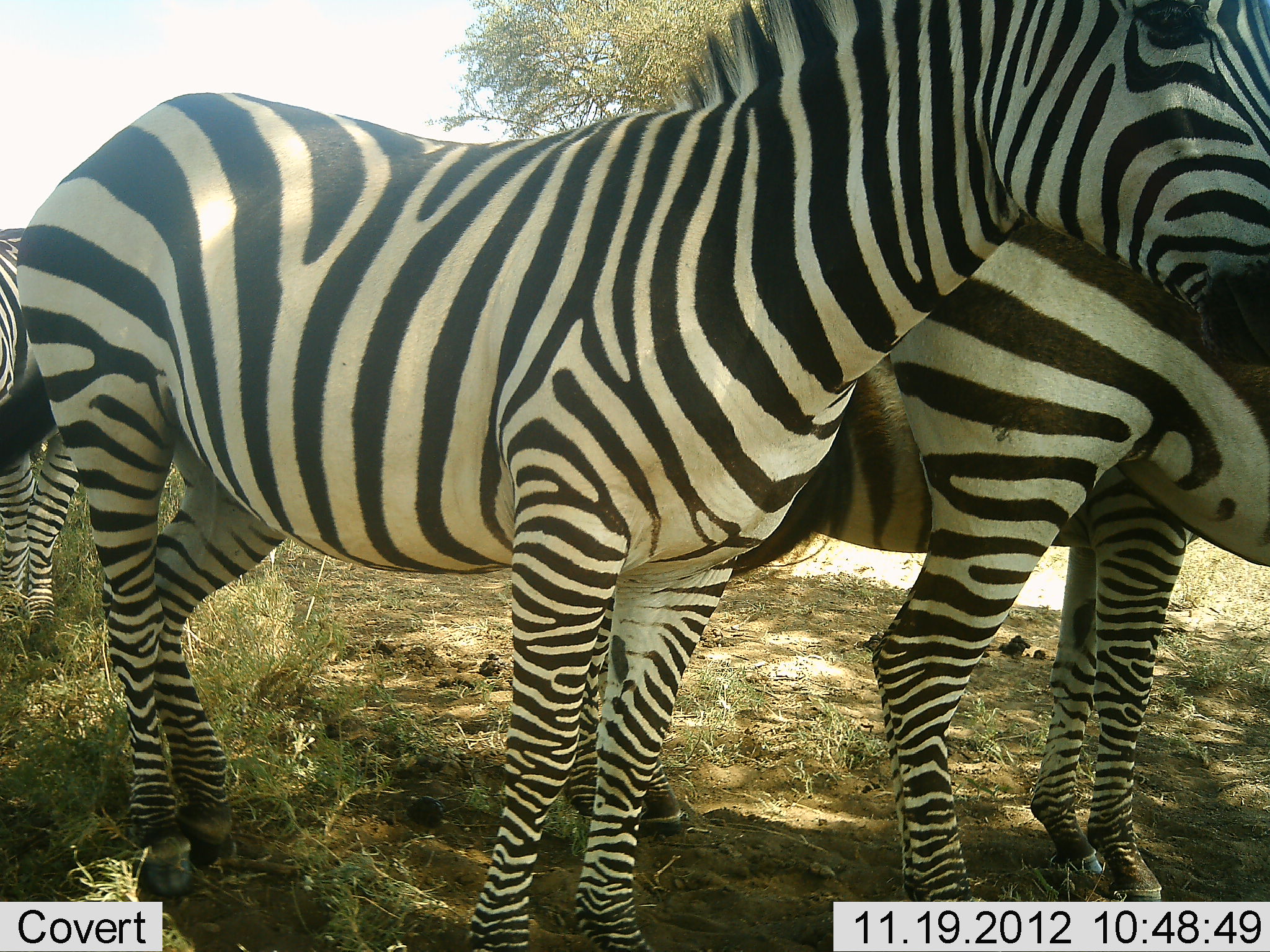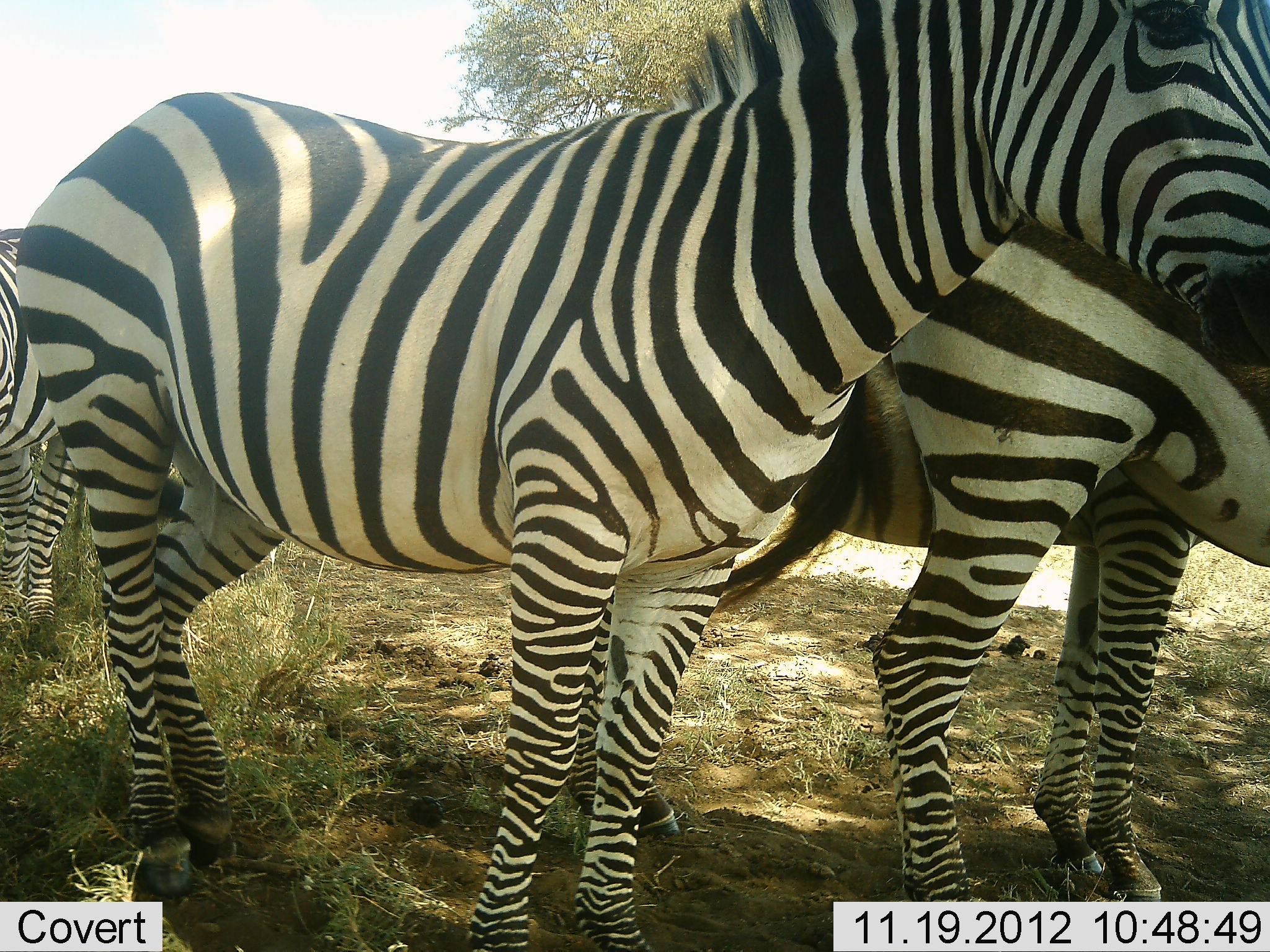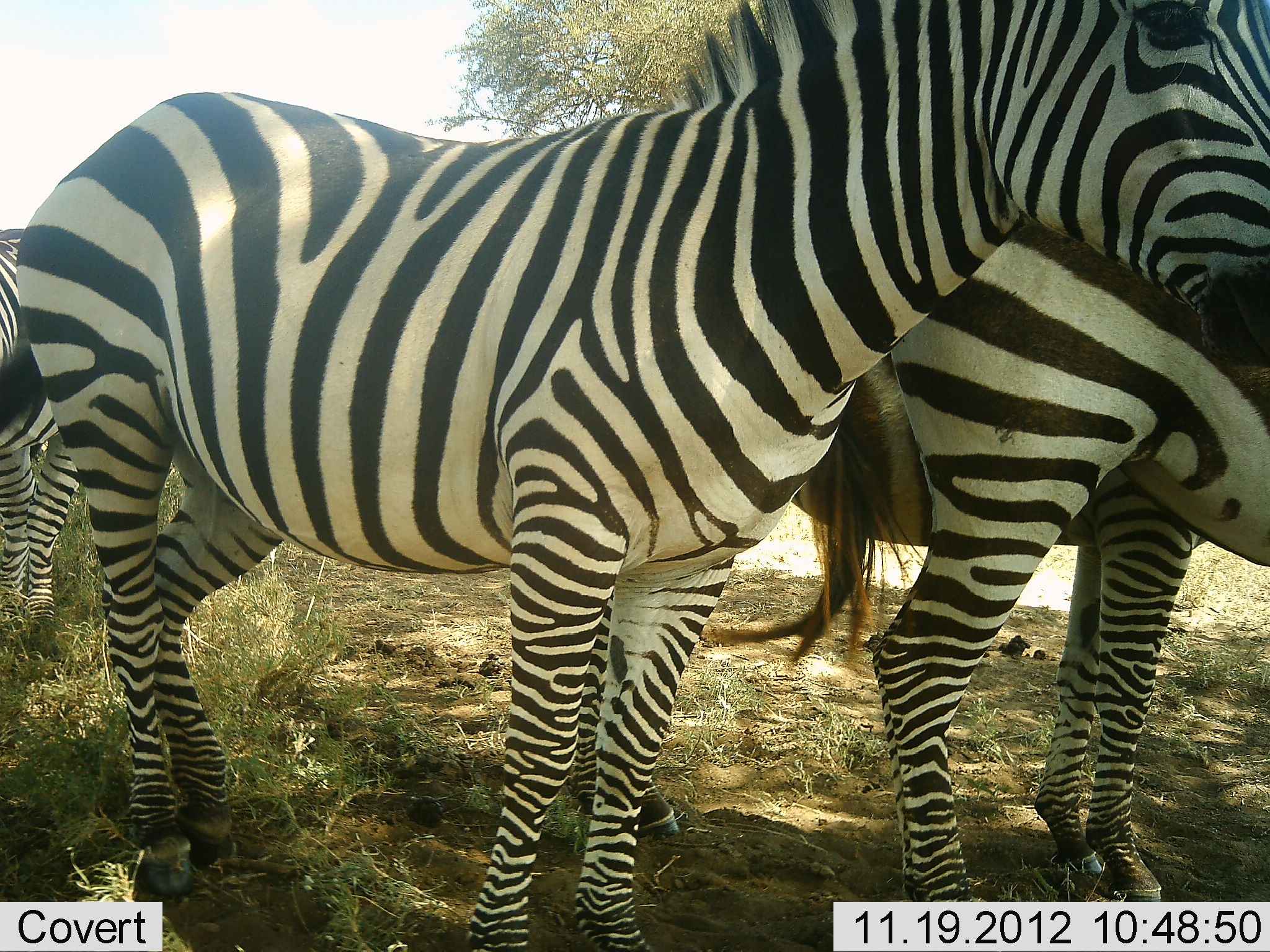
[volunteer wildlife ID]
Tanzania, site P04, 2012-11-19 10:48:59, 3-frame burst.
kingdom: Animalia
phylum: Chordata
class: Mammalia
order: Perissodactyla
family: Equidae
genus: Equus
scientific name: Equus quagga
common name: plains zebra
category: zebra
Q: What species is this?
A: Zebra (plains zebra) (Equus quagga).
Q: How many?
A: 4.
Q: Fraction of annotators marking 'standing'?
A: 100%.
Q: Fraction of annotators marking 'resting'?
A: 0%.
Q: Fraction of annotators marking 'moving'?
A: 0%.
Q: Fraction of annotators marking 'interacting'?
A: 10%.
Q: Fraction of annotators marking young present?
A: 0%.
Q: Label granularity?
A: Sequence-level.